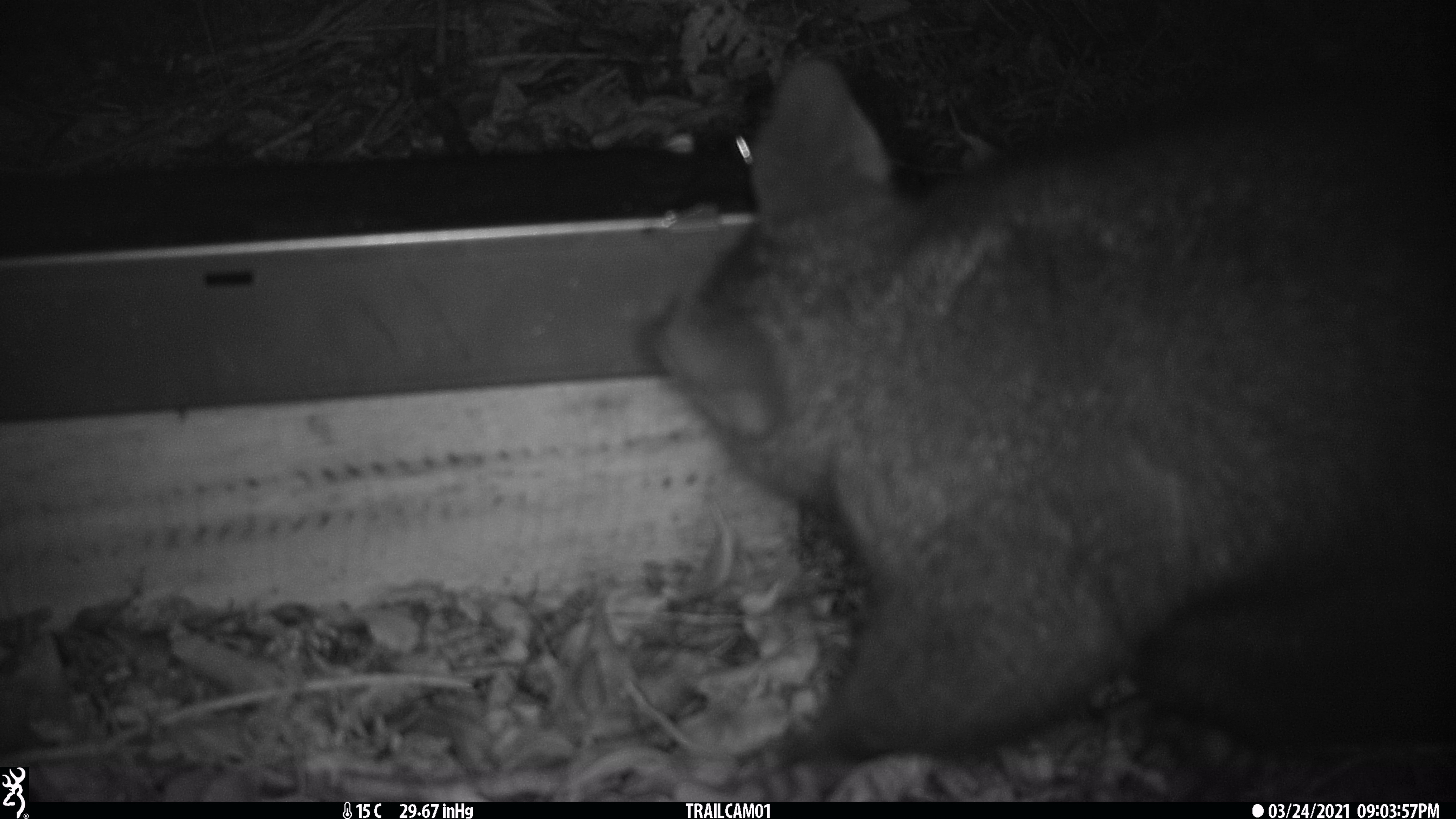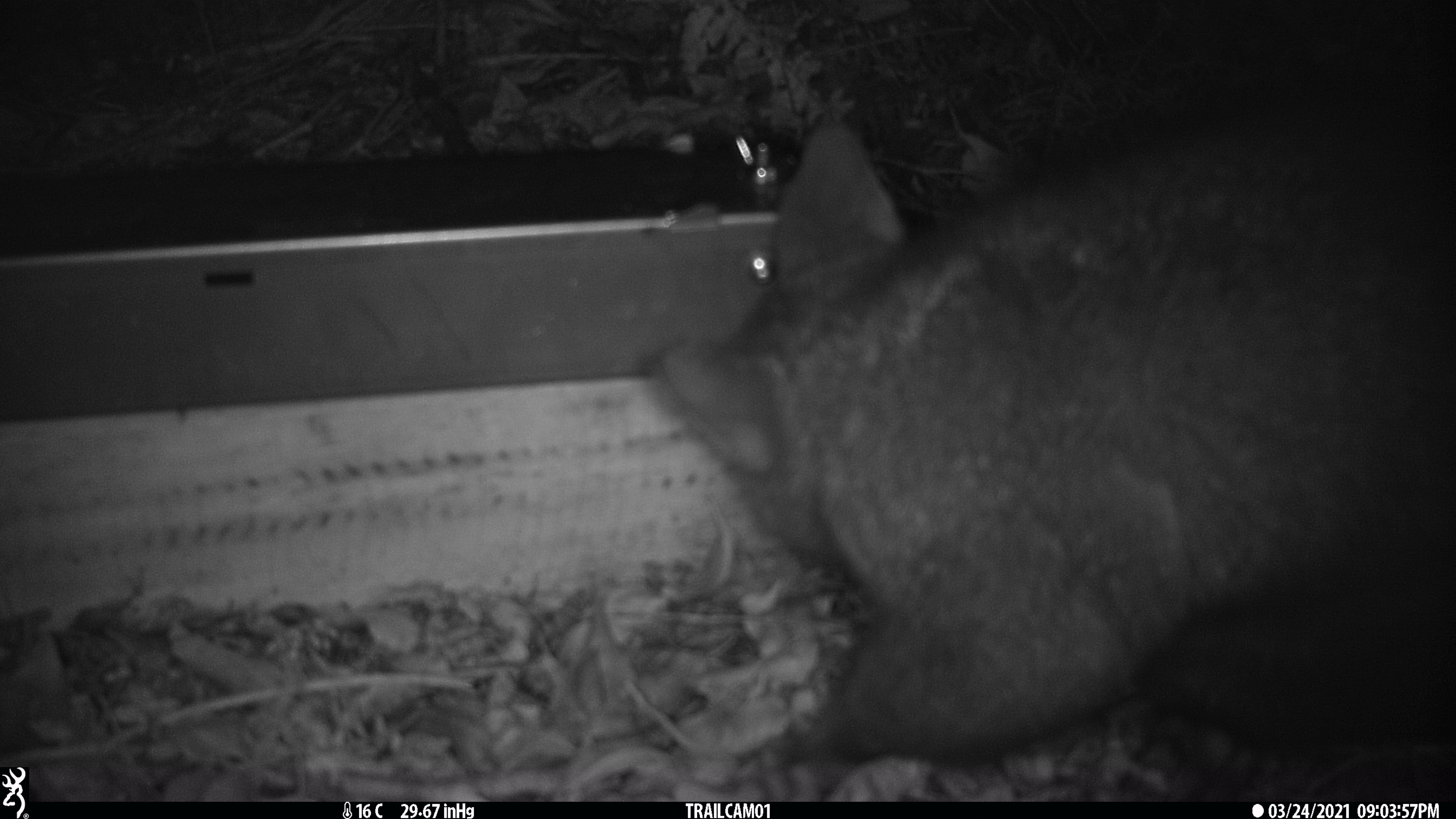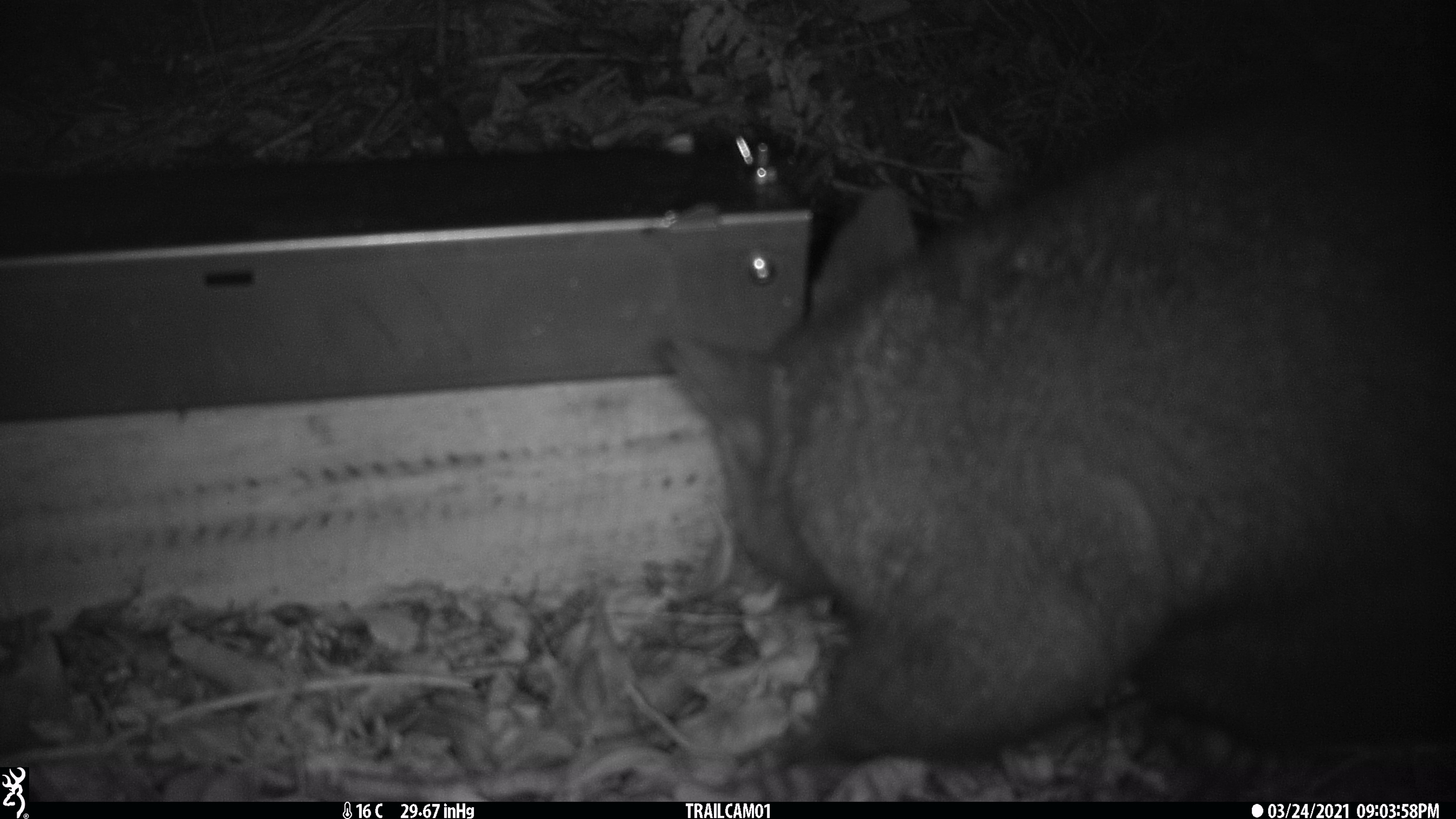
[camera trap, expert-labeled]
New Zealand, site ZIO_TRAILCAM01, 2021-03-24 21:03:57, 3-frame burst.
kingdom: Animalia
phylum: Chordata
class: Mammalia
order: Diprotodontia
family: Phalangeridae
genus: Trichosurus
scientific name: Trichosurus vulpecula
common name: common brushtail possum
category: possum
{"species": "possum (common brushtail possum) (Trichosurus vulpecula)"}